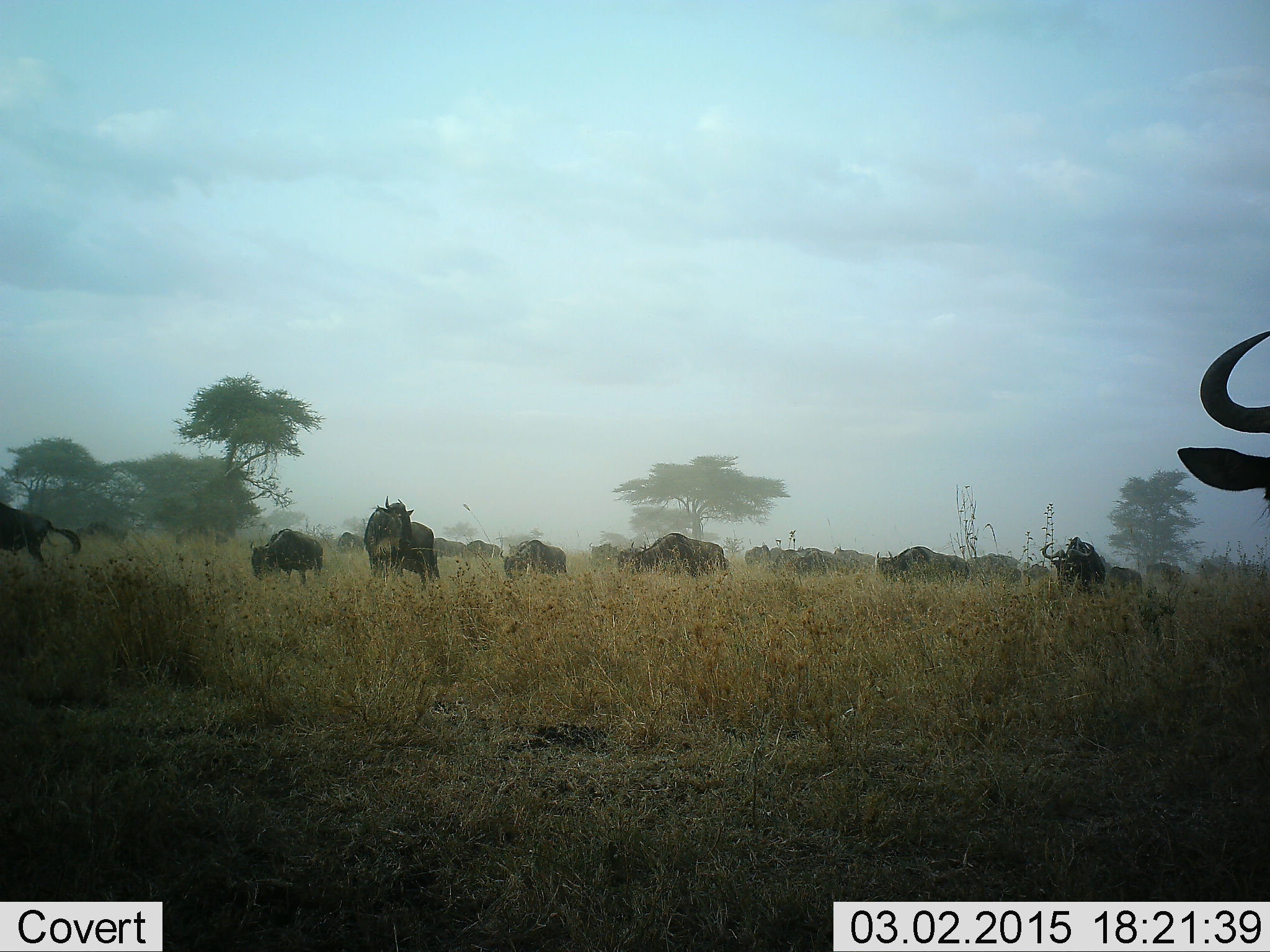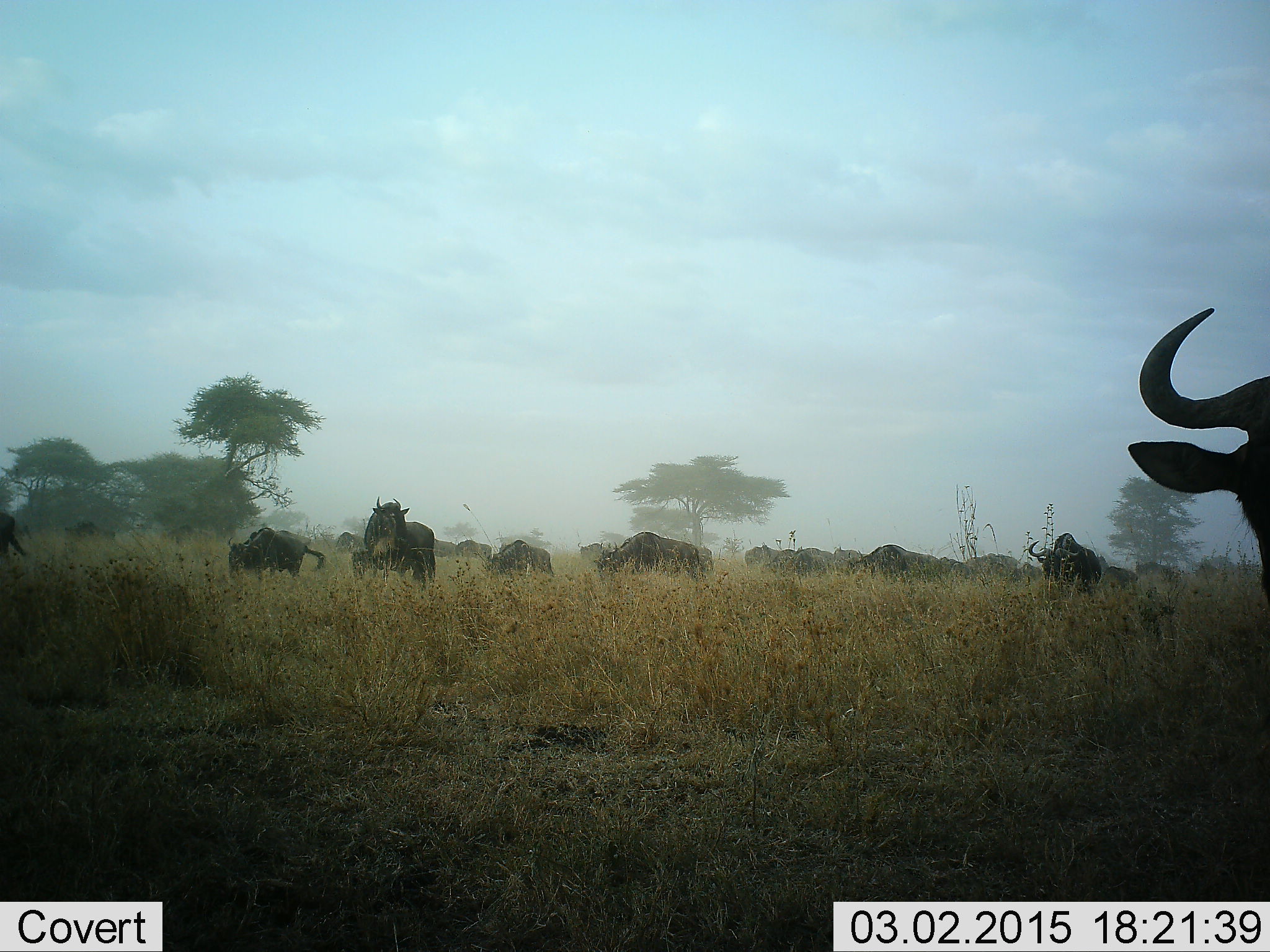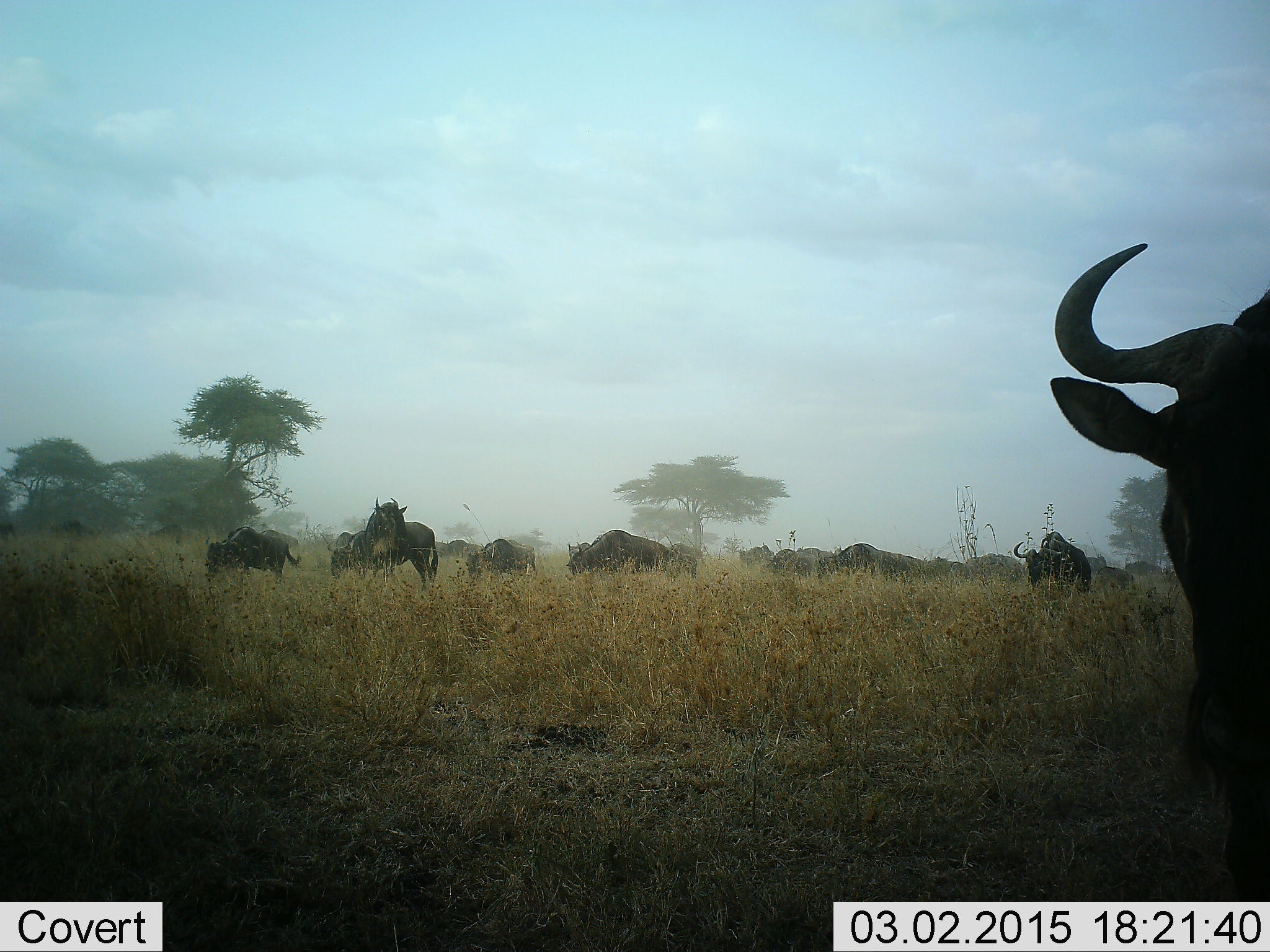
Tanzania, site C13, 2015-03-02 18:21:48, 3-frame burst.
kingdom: Animalia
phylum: Chordata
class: Mammalia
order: Artiodactyla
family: Bovidae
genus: Connochaetes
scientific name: Connochaetes taurinus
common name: blue wildebeest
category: wildebeest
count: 11-50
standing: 40%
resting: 0%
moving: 80%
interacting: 0%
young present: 0%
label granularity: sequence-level